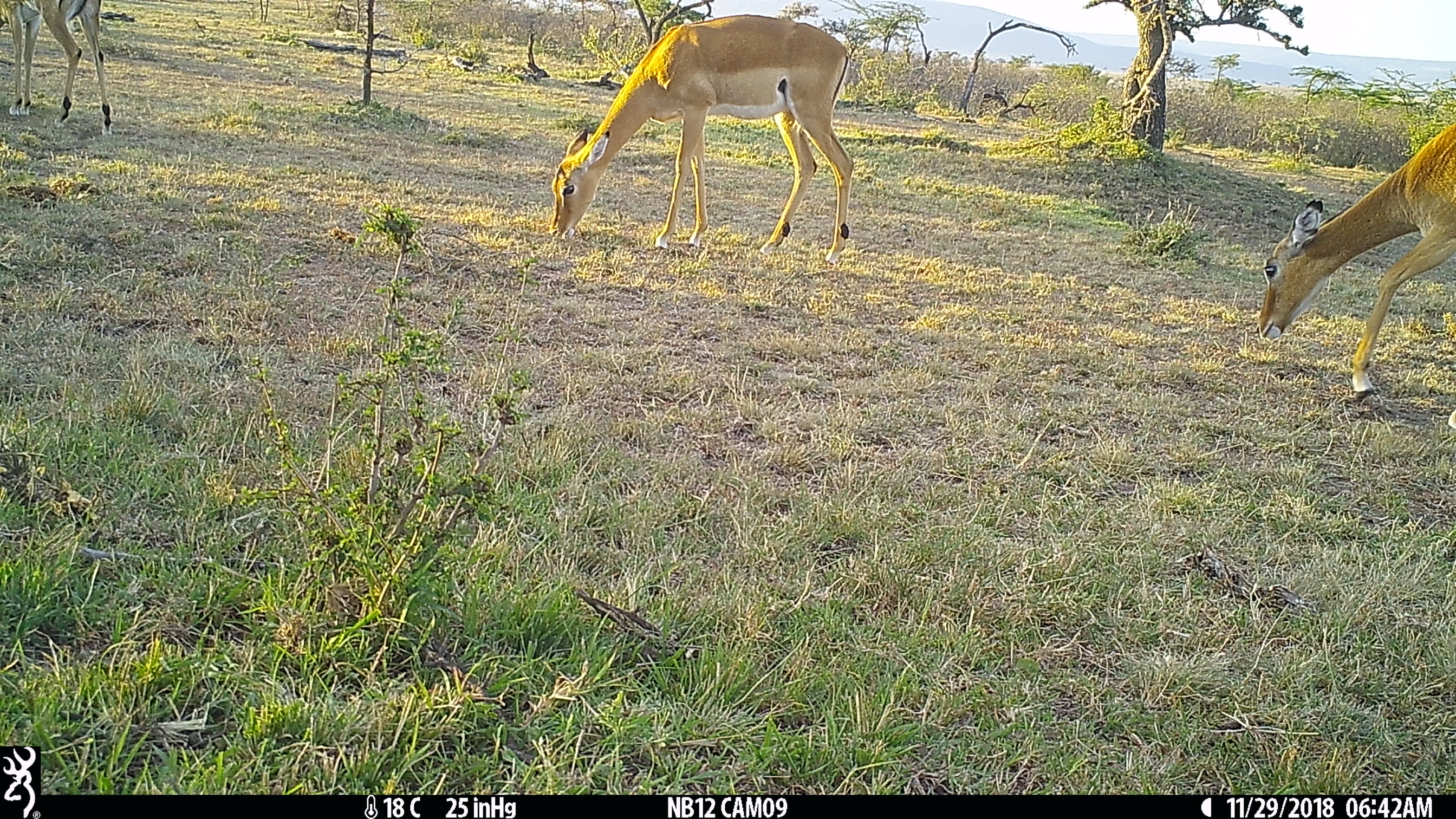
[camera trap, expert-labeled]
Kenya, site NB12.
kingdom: Animalia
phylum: Chordata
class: Mammalia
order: Artiodactyla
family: Bovidae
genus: Aepyceros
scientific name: Aepyceros melampus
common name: impala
Impala (Aepyceros melampus).